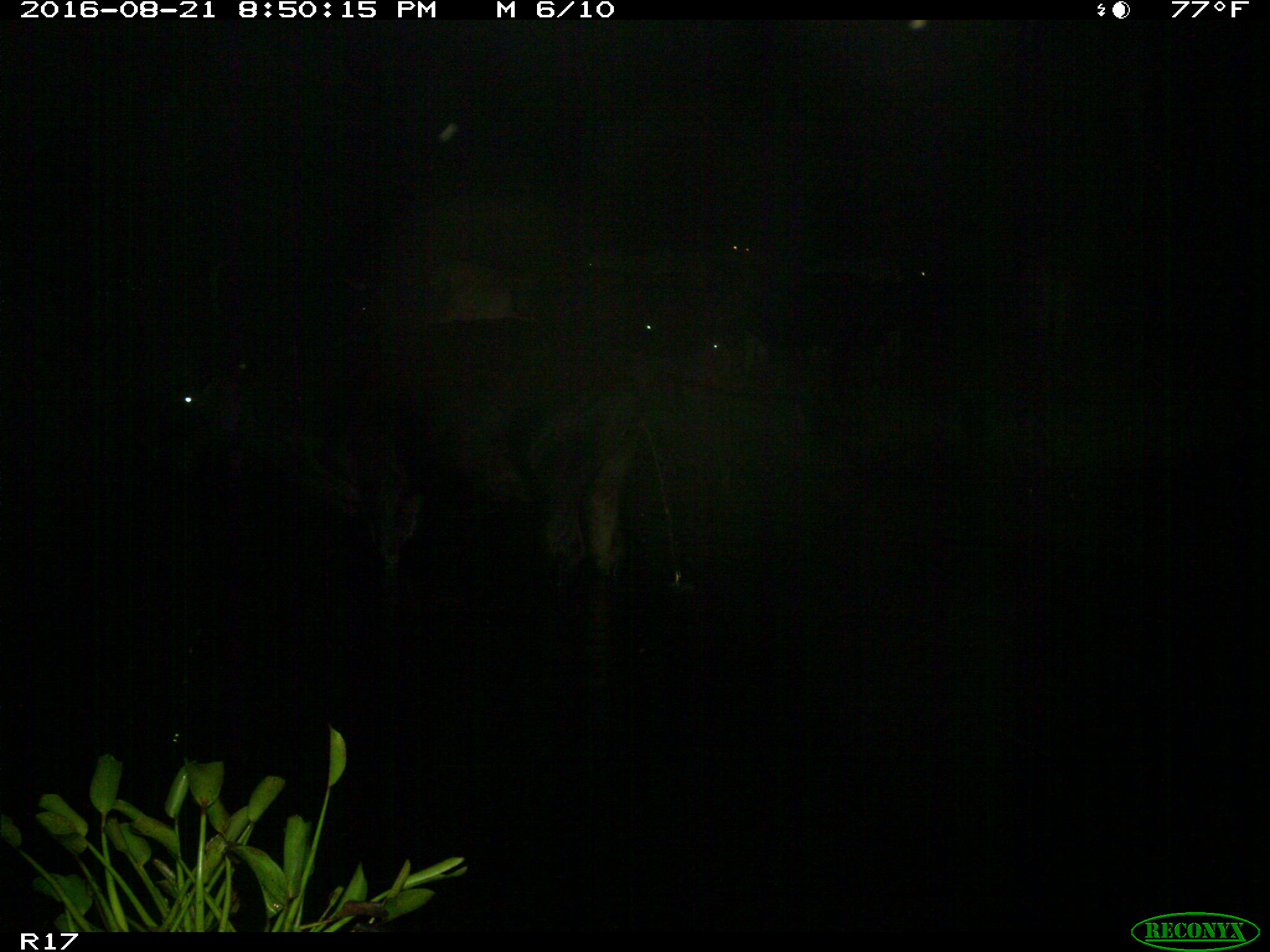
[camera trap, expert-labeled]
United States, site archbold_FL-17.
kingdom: Animalia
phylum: Chordata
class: Mammalia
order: Artiodactyla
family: Bovidae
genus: Bos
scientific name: Bos taurus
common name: domestic cow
Bos taurus (domestic cow).